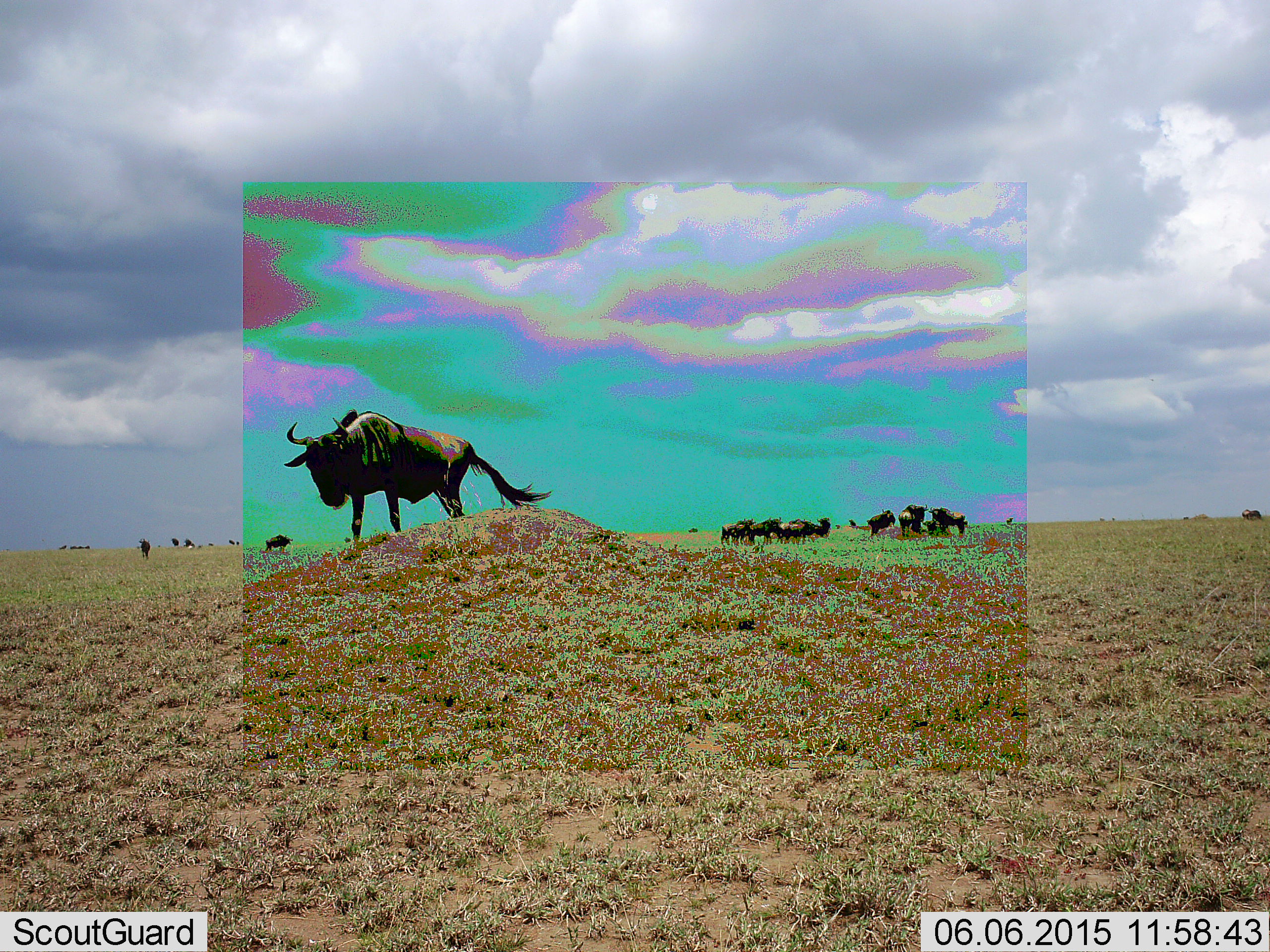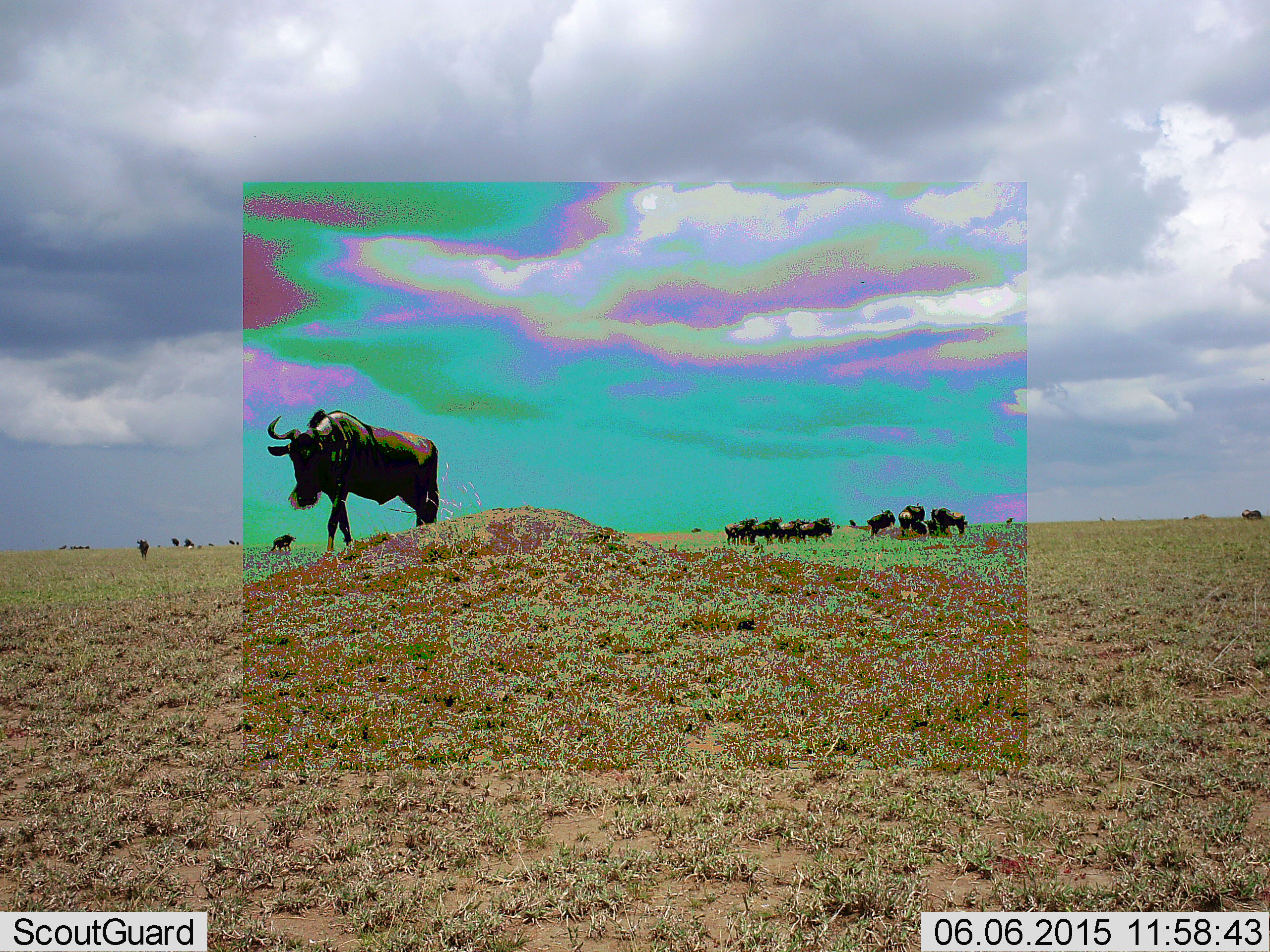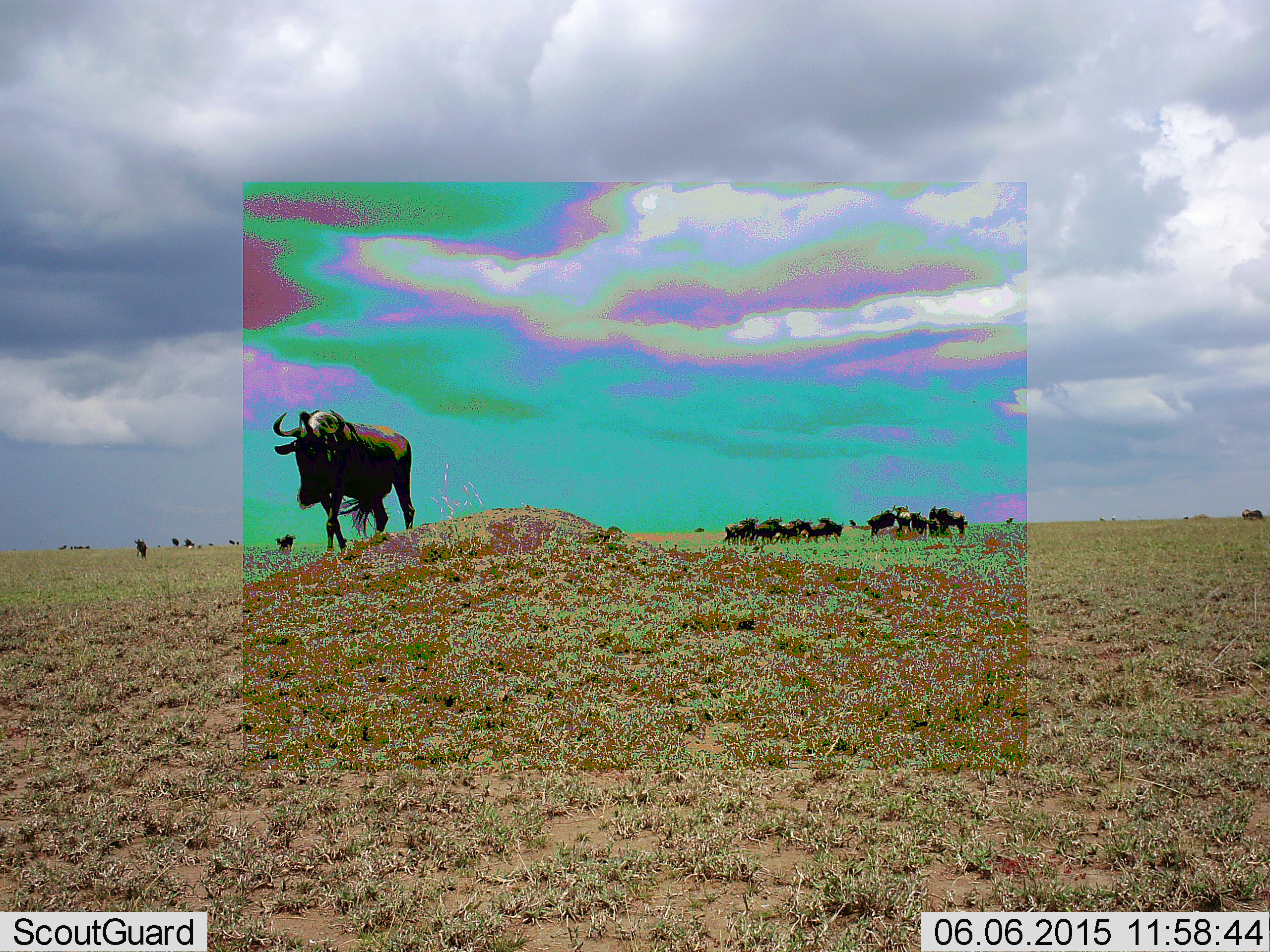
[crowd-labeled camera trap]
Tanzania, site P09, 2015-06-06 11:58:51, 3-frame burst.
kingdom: Animalia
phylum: Chordata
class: Mammalia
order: Artiodactyla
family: Bovidae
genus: Connochaetes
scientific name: Connochaetes taurinus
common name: blue wildebeest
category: wildebeest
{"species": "wildebeest (blue wildebeest) (Connochaetes taurinus)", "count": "11-50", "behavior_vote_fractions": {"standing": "70%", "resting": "20%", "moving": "80%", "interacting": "0%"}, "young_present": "0%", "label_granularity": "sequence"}